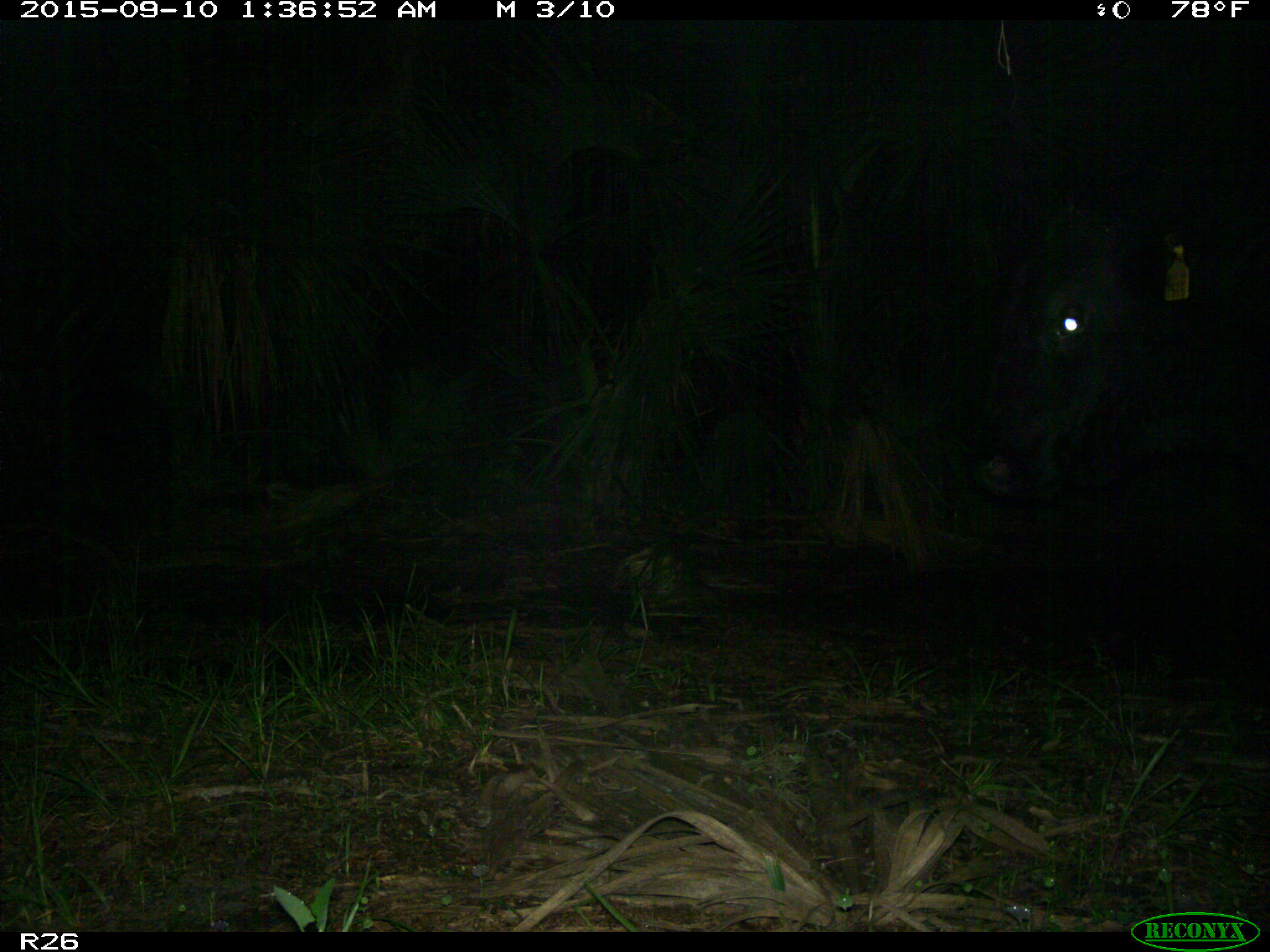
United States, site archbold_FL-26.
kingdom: Animalia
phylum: Chordata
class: Mammalia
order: Artiodactyla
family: Bovidae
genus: Bos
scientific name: Bos taurus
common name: domestic cow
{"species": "Bos taurus (domestic cow)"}